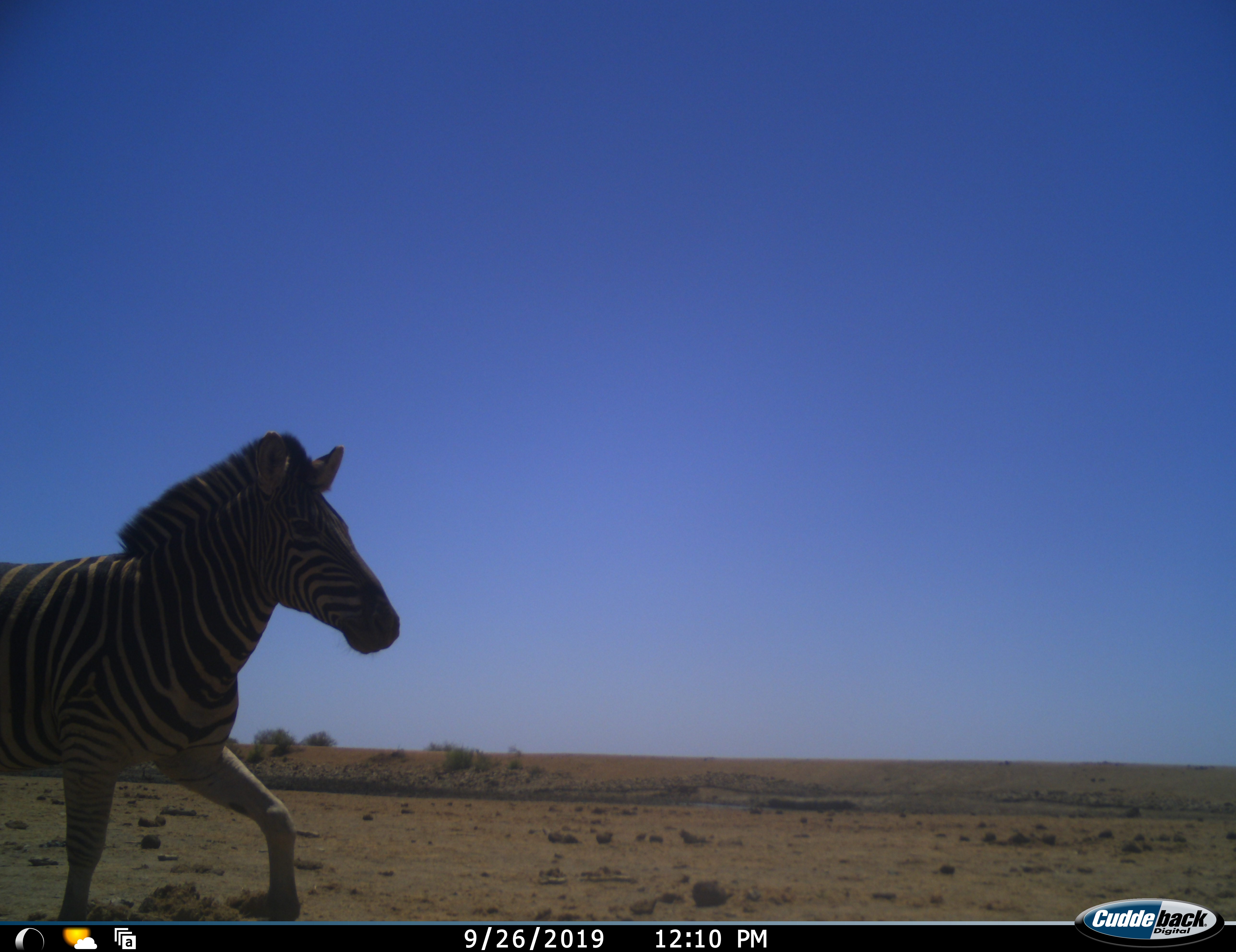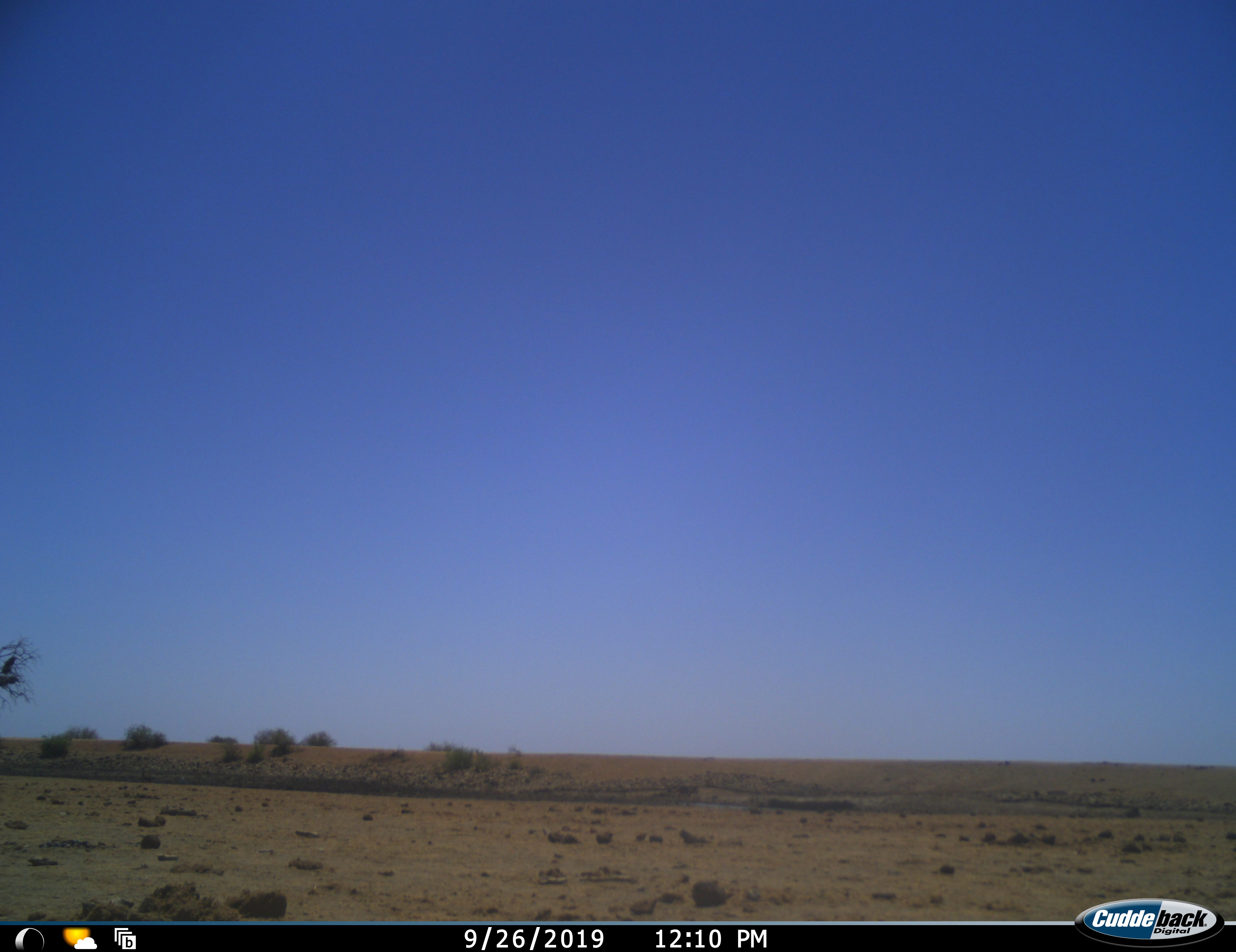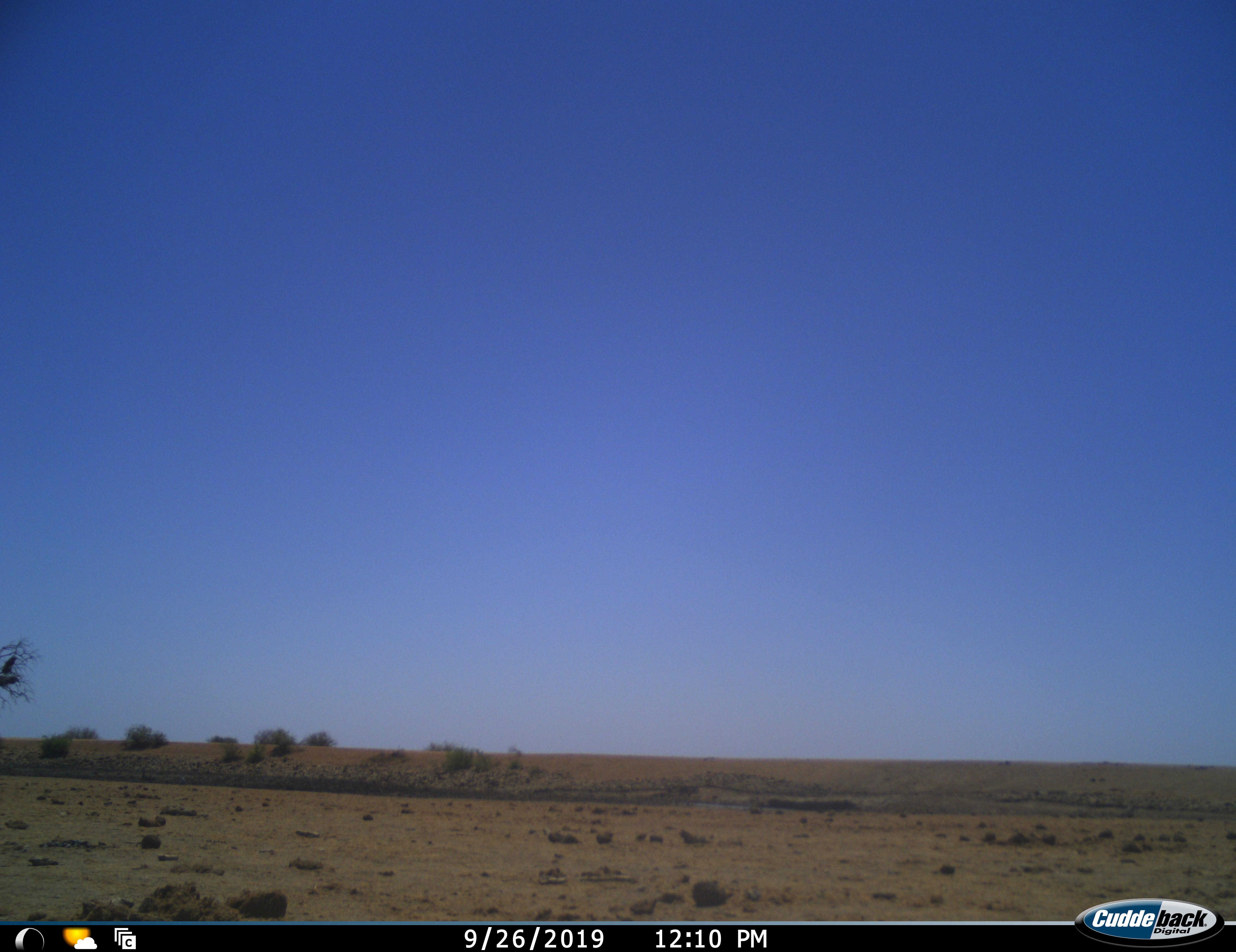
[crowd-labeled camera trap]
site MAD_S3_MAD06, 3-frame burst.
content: unidentified animal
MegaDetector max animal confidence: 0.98